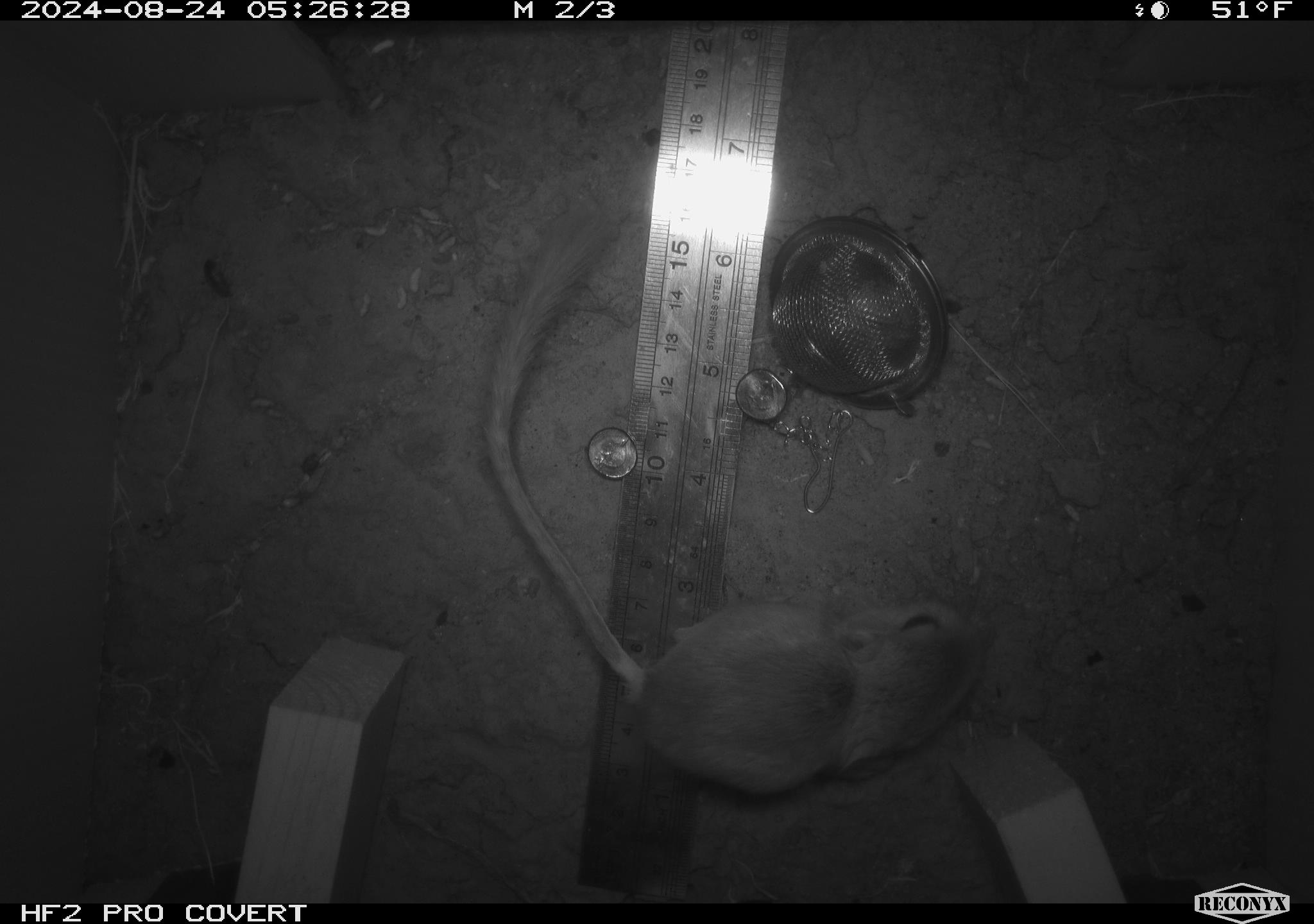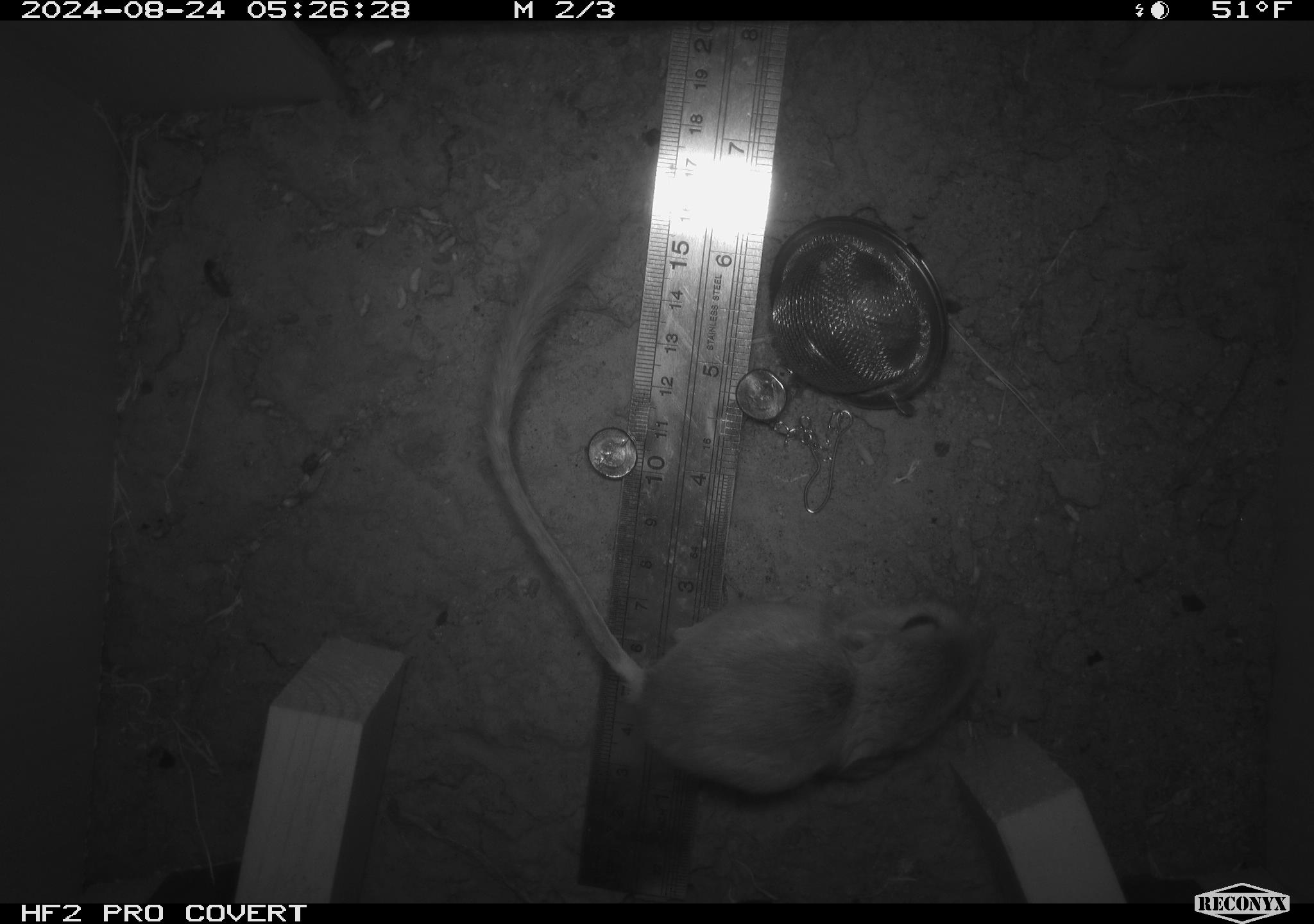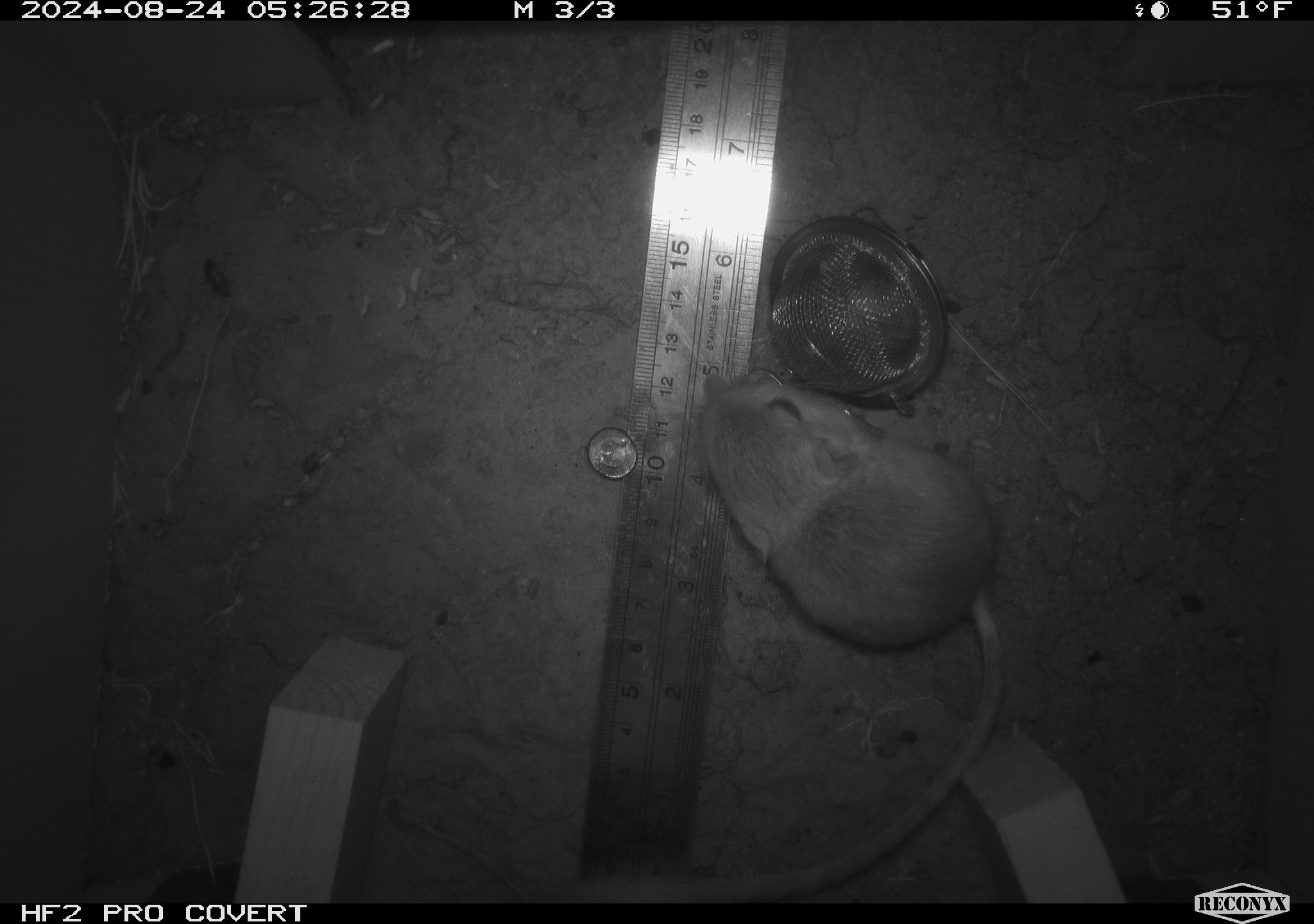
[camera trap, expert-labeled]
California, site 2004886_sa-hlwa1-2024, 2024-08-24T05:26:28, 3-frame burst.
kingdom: Animalia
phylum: Chordata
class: Mammalia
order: Rodentia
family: Heteromyidae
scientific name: Heteromyidae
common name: kangaroo rats and pocket mice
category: heteromyidae family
Heteromyidae family (kangaroo rats and pocket mice) (Heteromyidae).